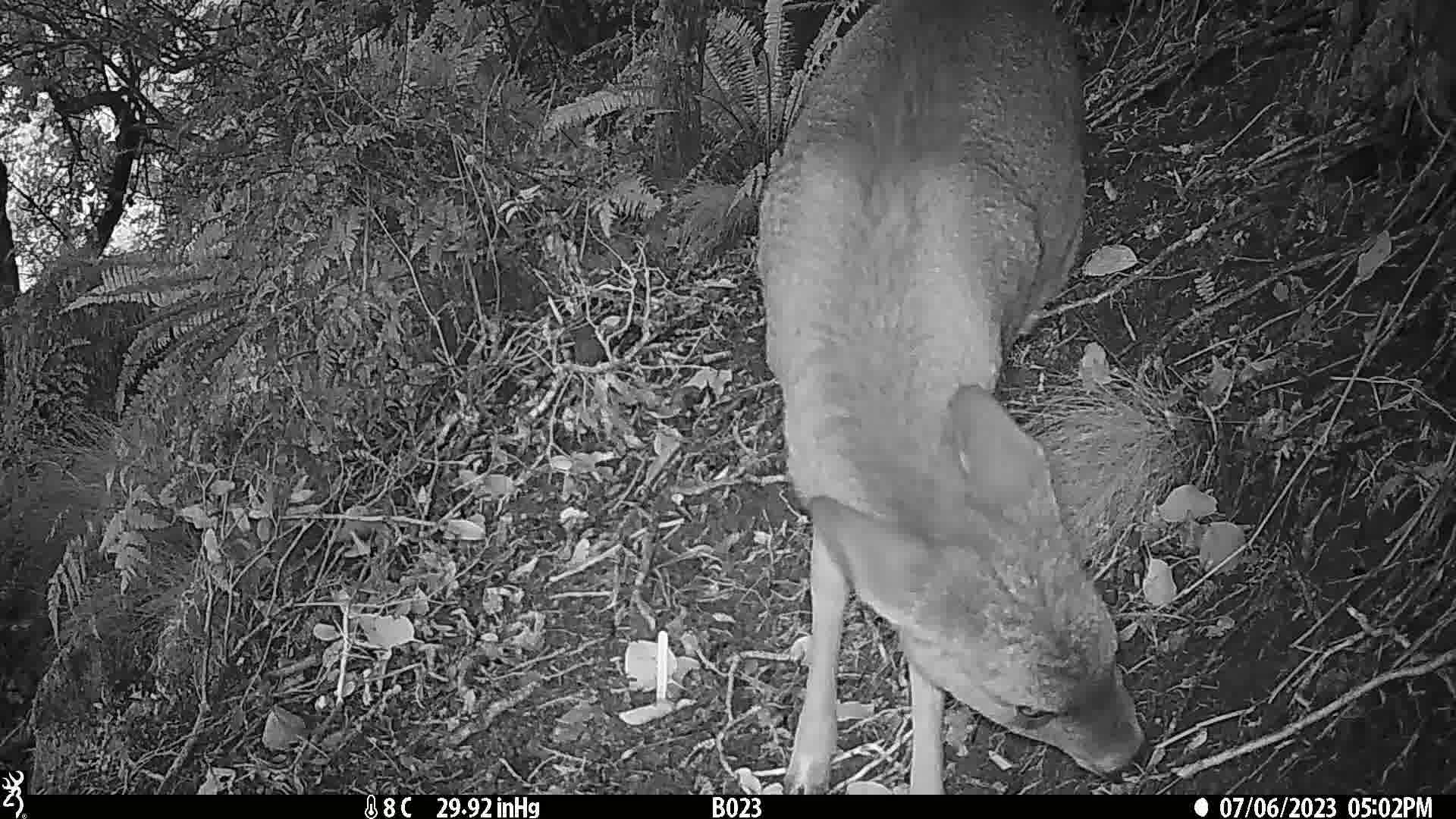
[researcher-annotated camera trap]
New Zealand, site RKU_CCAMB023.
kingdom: Animalia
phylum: Chordata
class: Mammalia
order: Artiodactyla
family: Cervidae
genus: Odocoileus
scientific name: Odocoileus virginianus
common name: white-tailed deer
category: white tailed deer